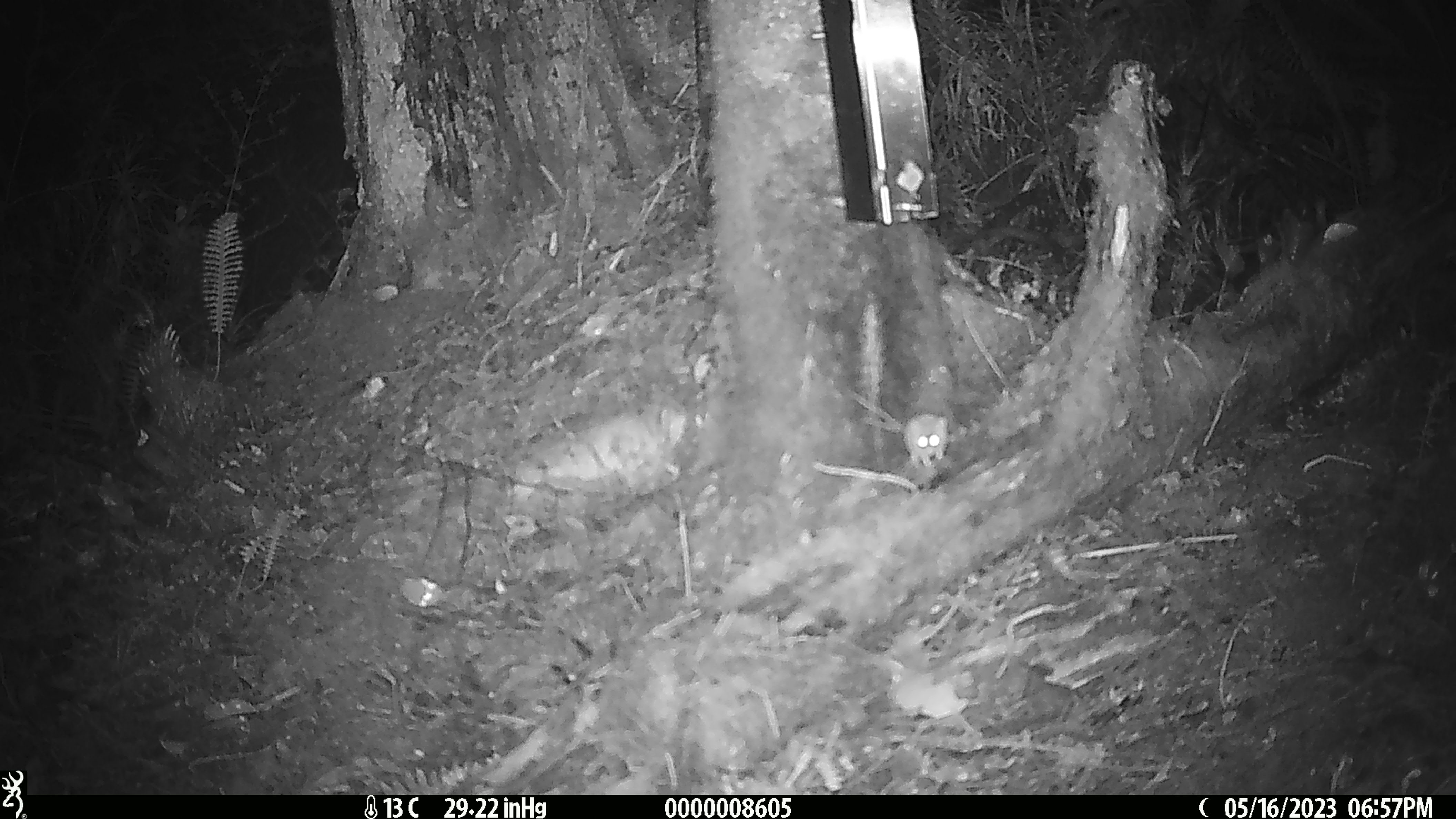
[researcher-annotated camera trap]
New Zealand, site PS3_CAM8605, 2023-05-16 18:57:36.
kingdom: Animalia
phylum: Chordata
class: Mammalia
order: Rodentia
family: Muridae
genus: Mus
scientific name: Mus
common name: mouse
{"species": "mouse (Mus)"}